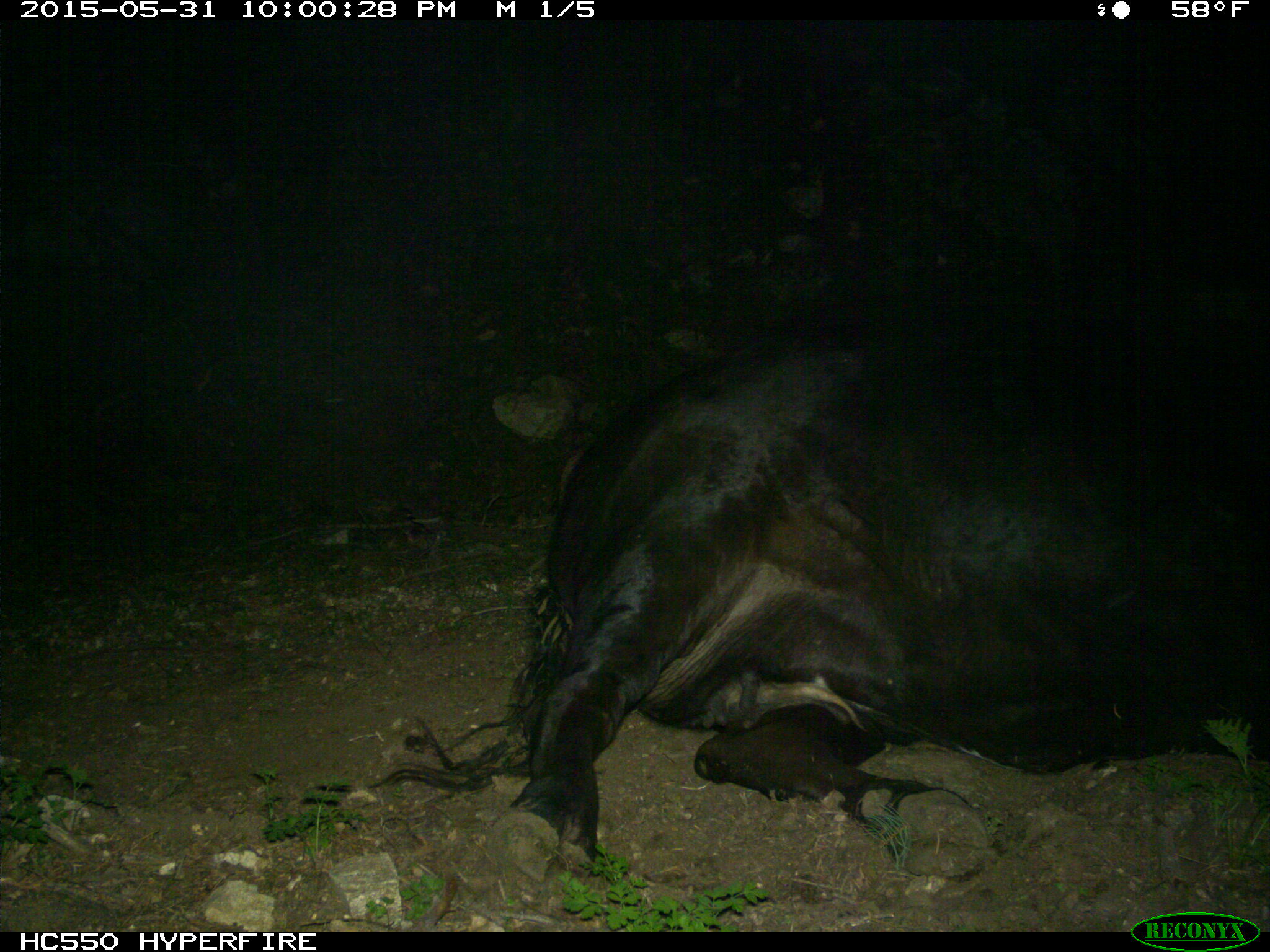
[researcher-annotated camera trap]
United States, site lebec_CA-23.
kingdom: Animalia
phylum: Chordata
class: Mammalia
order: Artiodactyla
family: Bovidae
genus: Bos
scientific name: Bos taurus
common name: domestic cow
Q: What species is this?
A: Bos taurus (domestic cow).